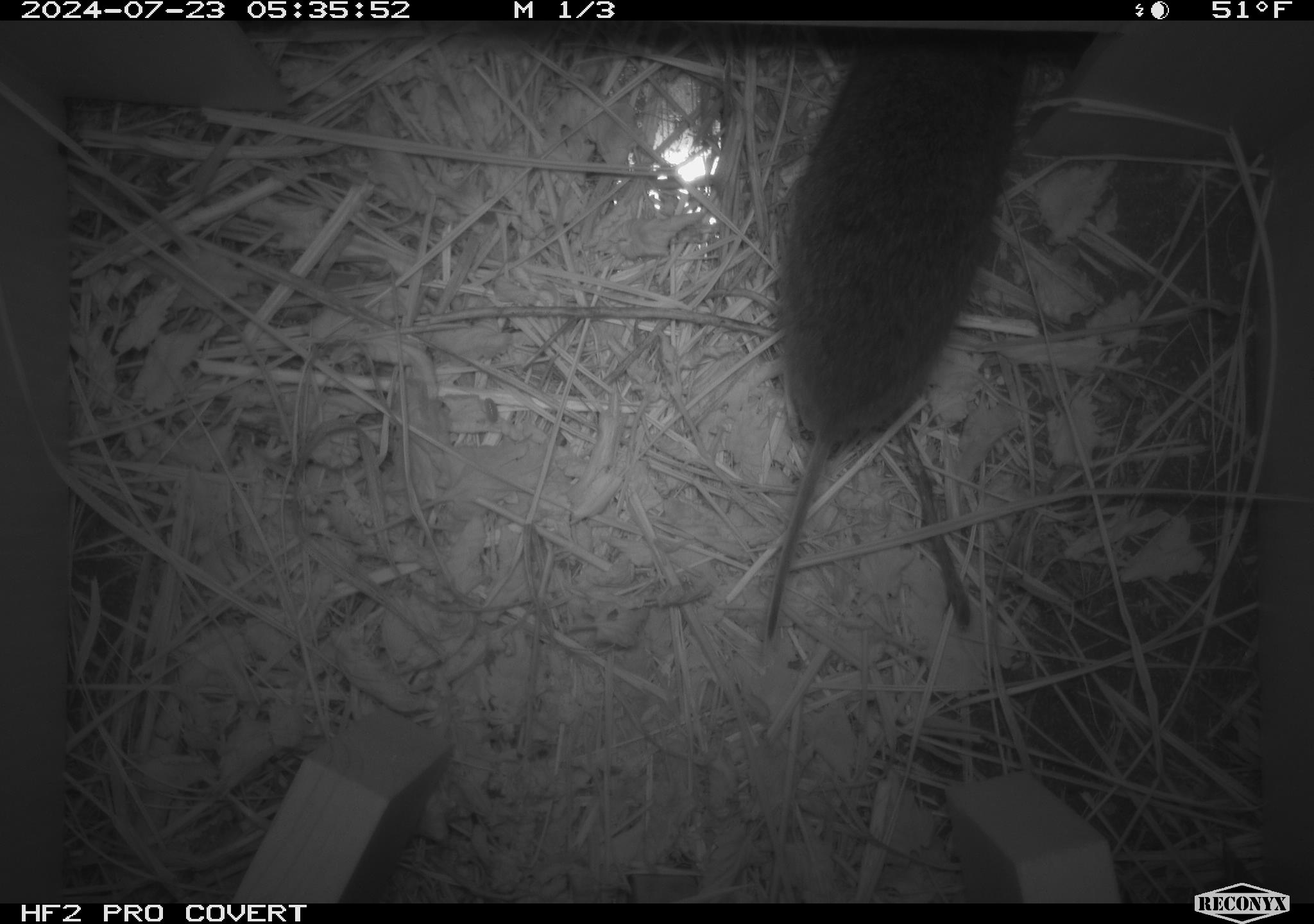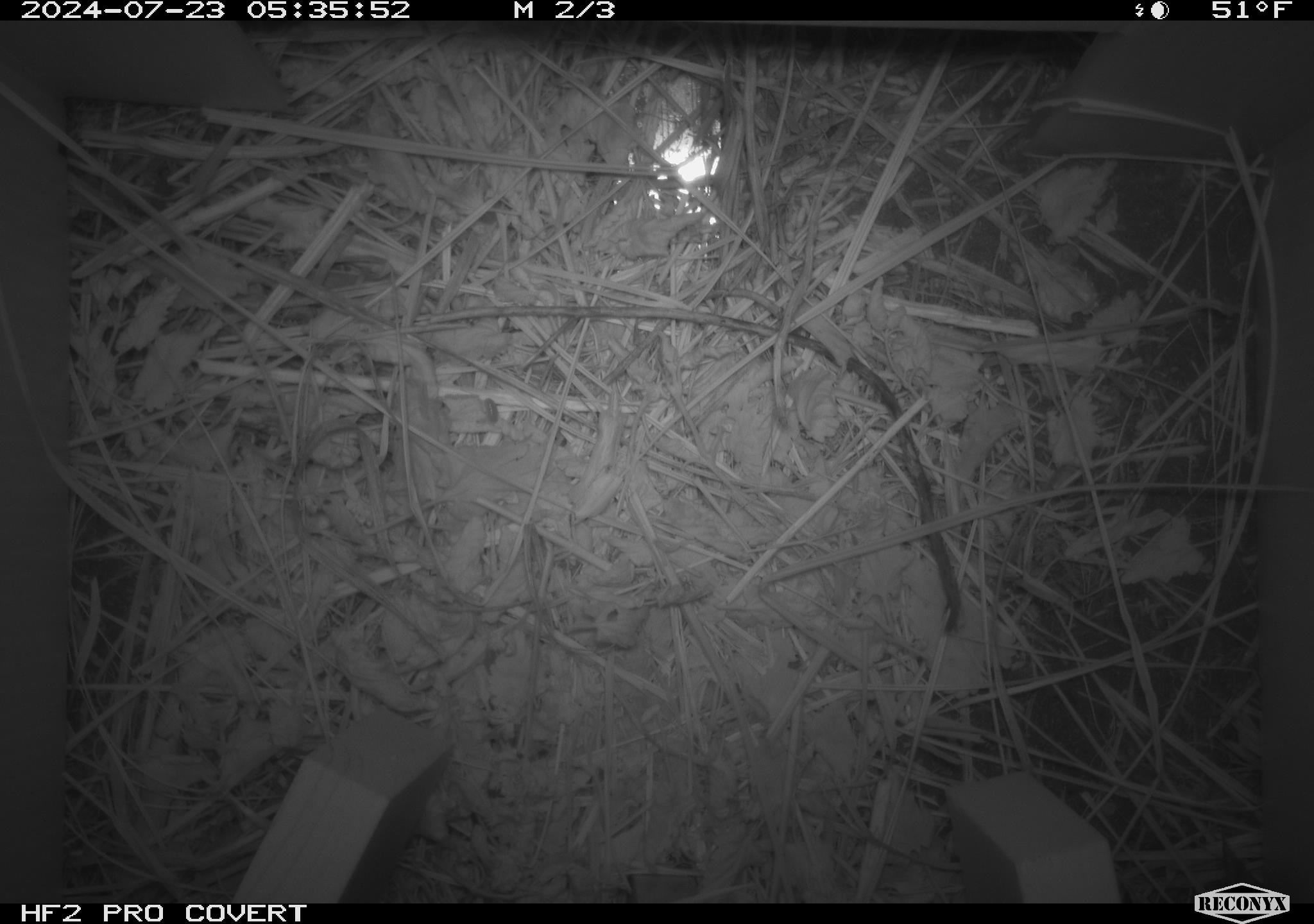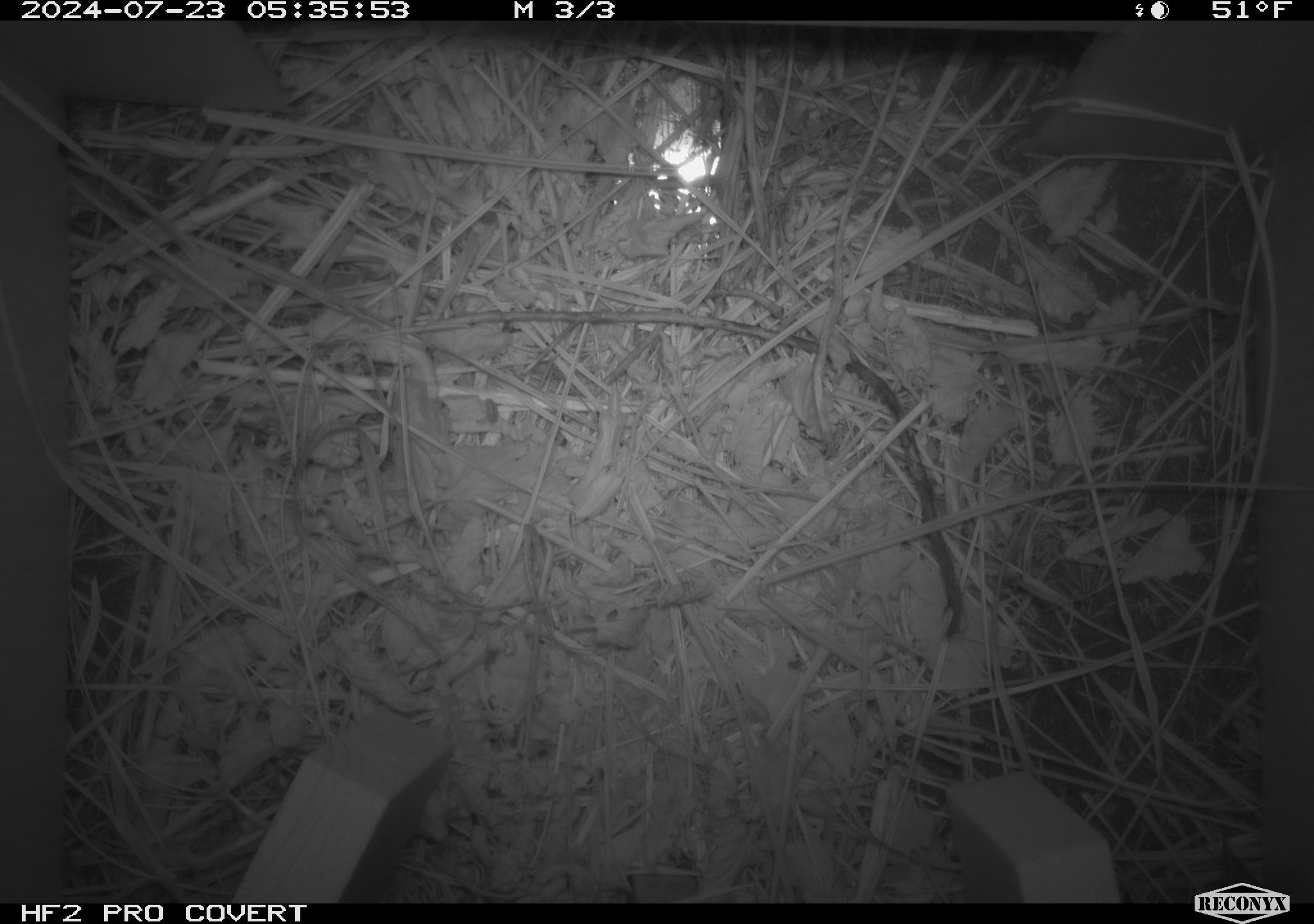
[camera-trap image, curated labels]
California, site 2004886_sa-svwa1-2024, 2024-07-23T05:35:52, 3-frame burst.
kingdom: Animalia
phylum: Chordata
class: Mammalia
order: Rodentia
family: Cricetidae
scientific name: Arvicolinae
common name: voles, lemmings, and muskrats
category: arvicolinae subfamily